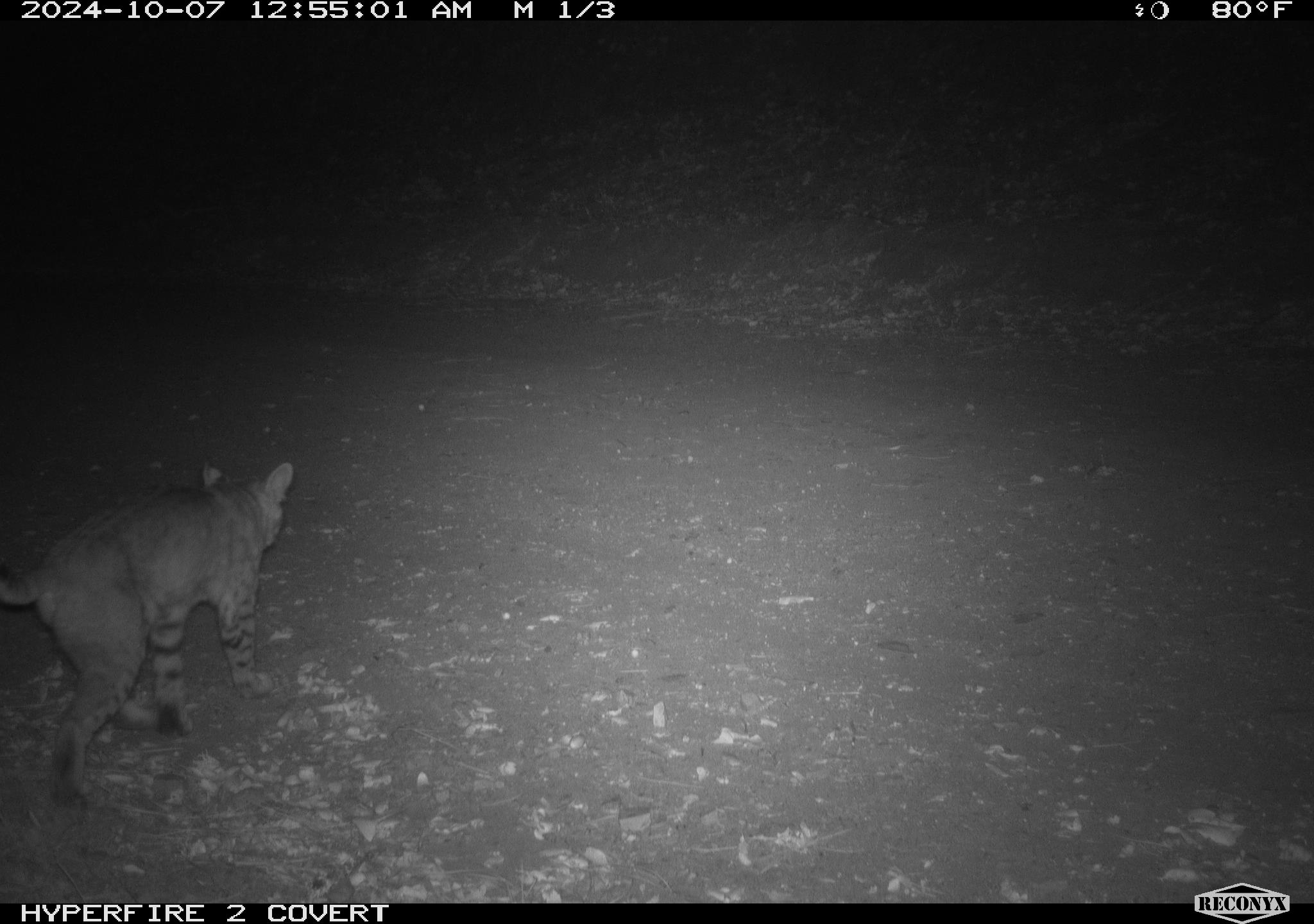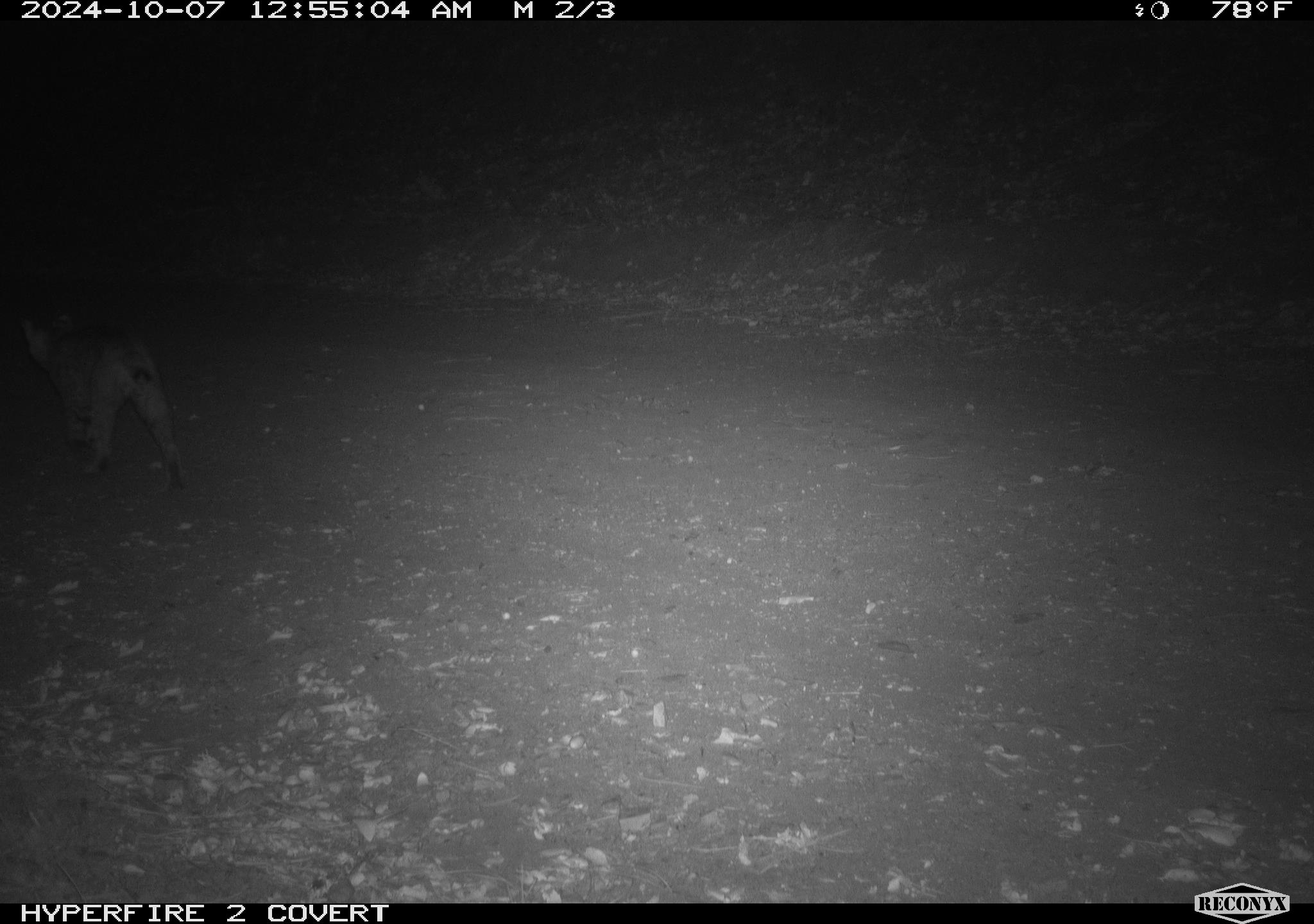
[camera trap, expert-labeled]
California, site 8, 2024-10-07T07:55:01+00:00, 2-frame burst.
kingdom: Animalia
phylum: Chordata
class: Mammalia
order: Carnivora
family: Felidae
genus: Lynx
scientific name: Lynx rufus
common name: bobcat